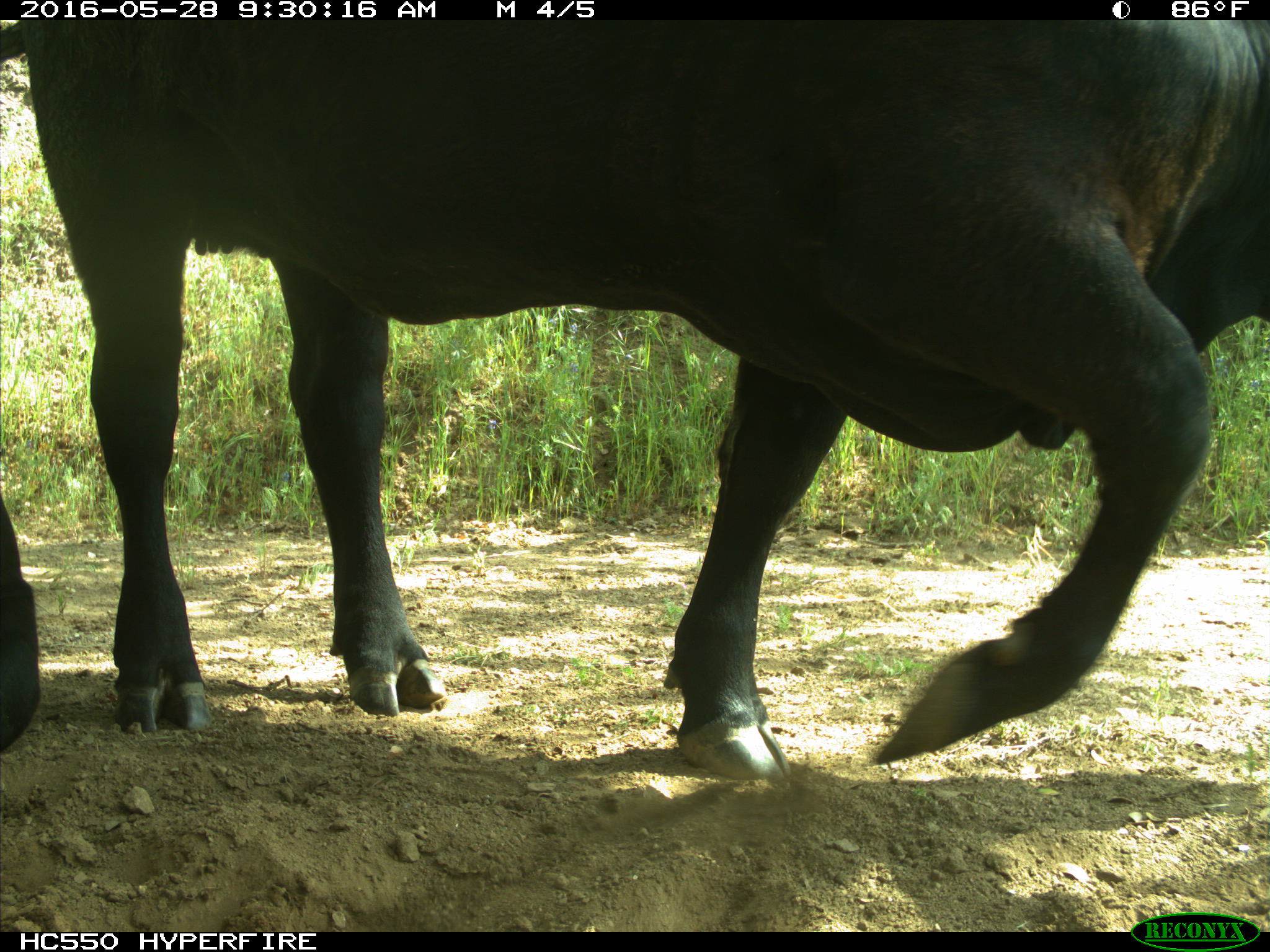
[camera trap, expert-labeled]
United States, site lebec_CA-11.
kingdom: Animalia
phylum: Chordata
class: Mammalia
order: Artiodactyla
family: Bovidae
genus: Bos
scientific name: Bos taurus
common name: domestic cow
Bos taurus (domestic cow).